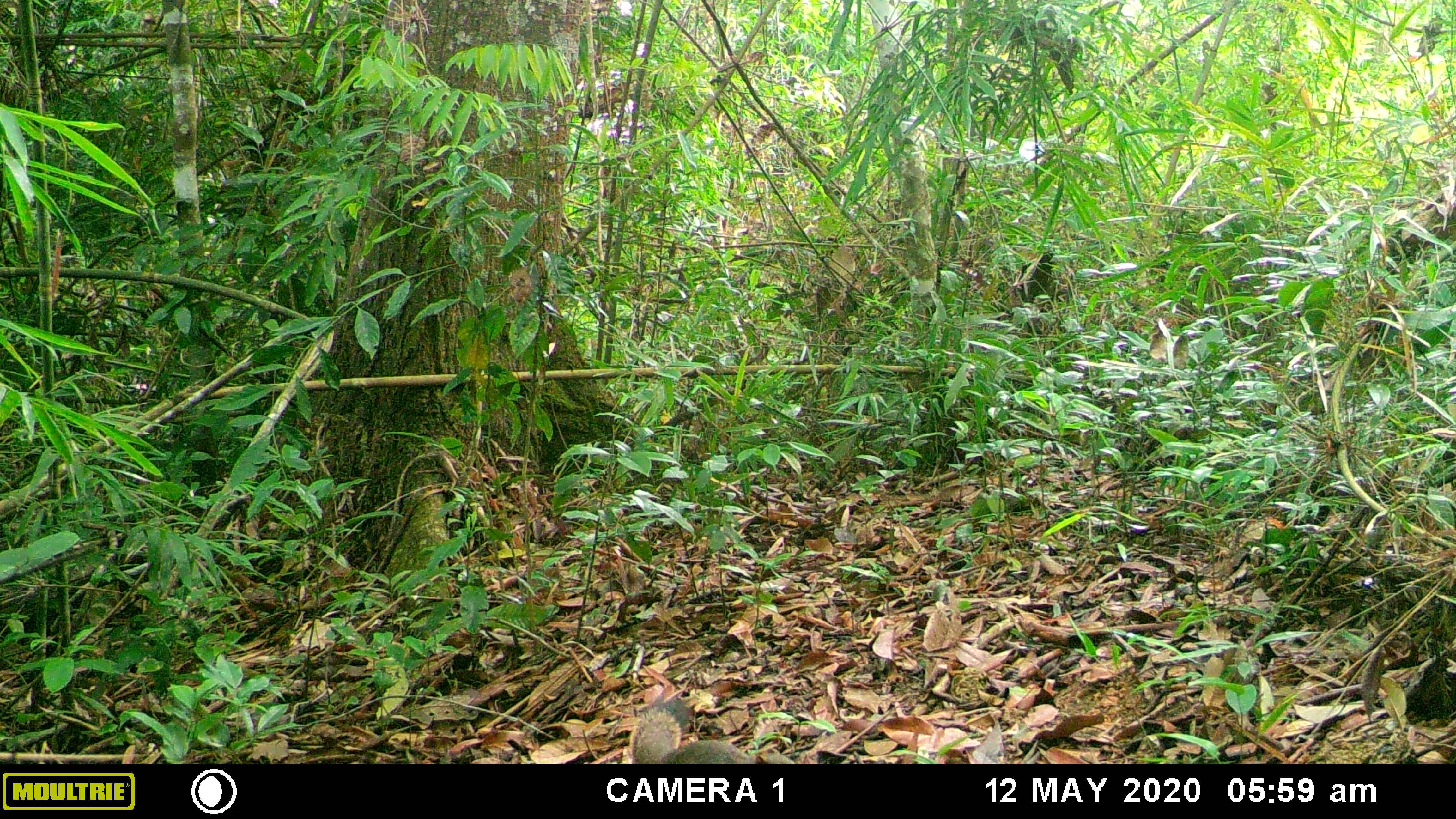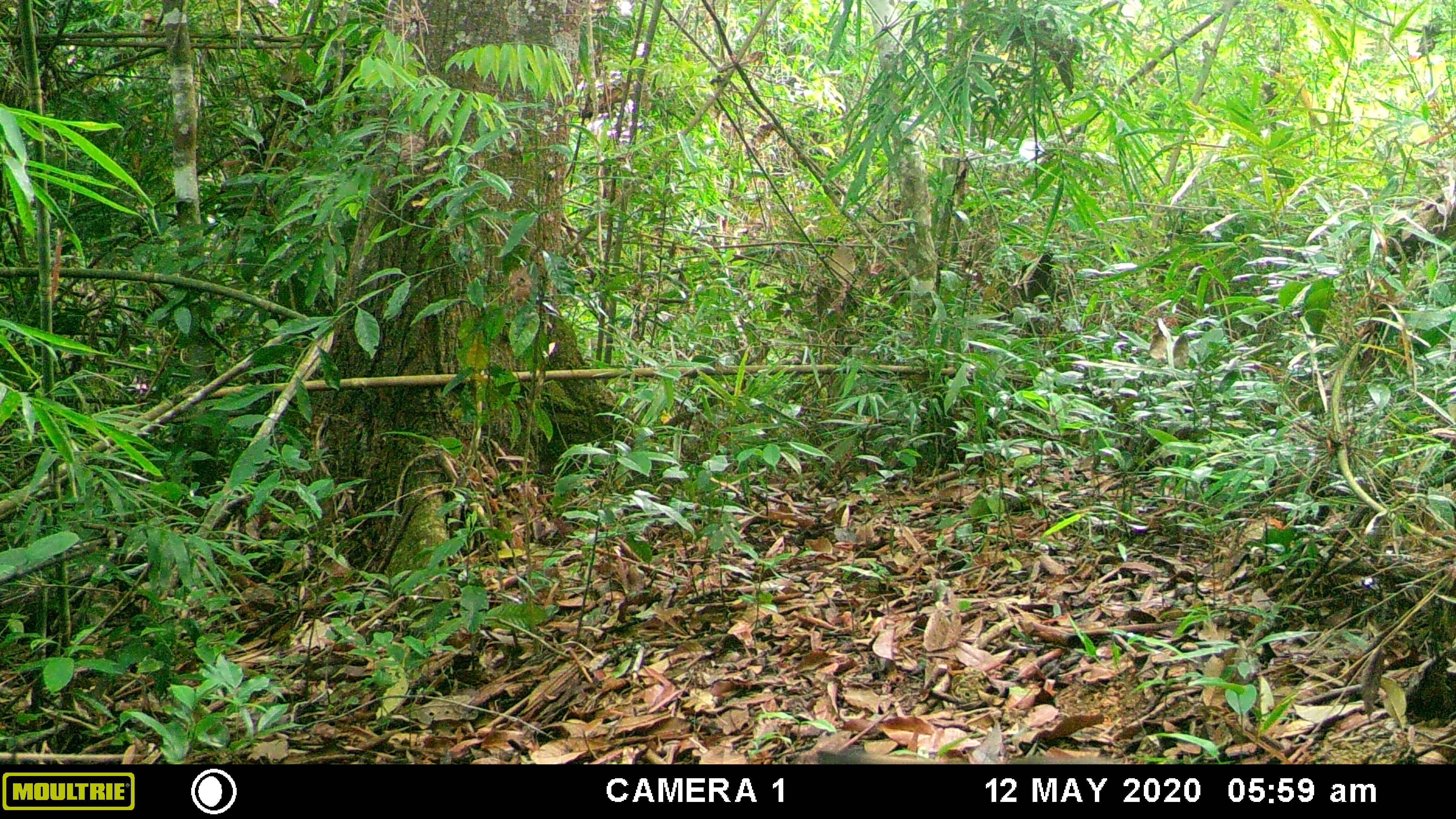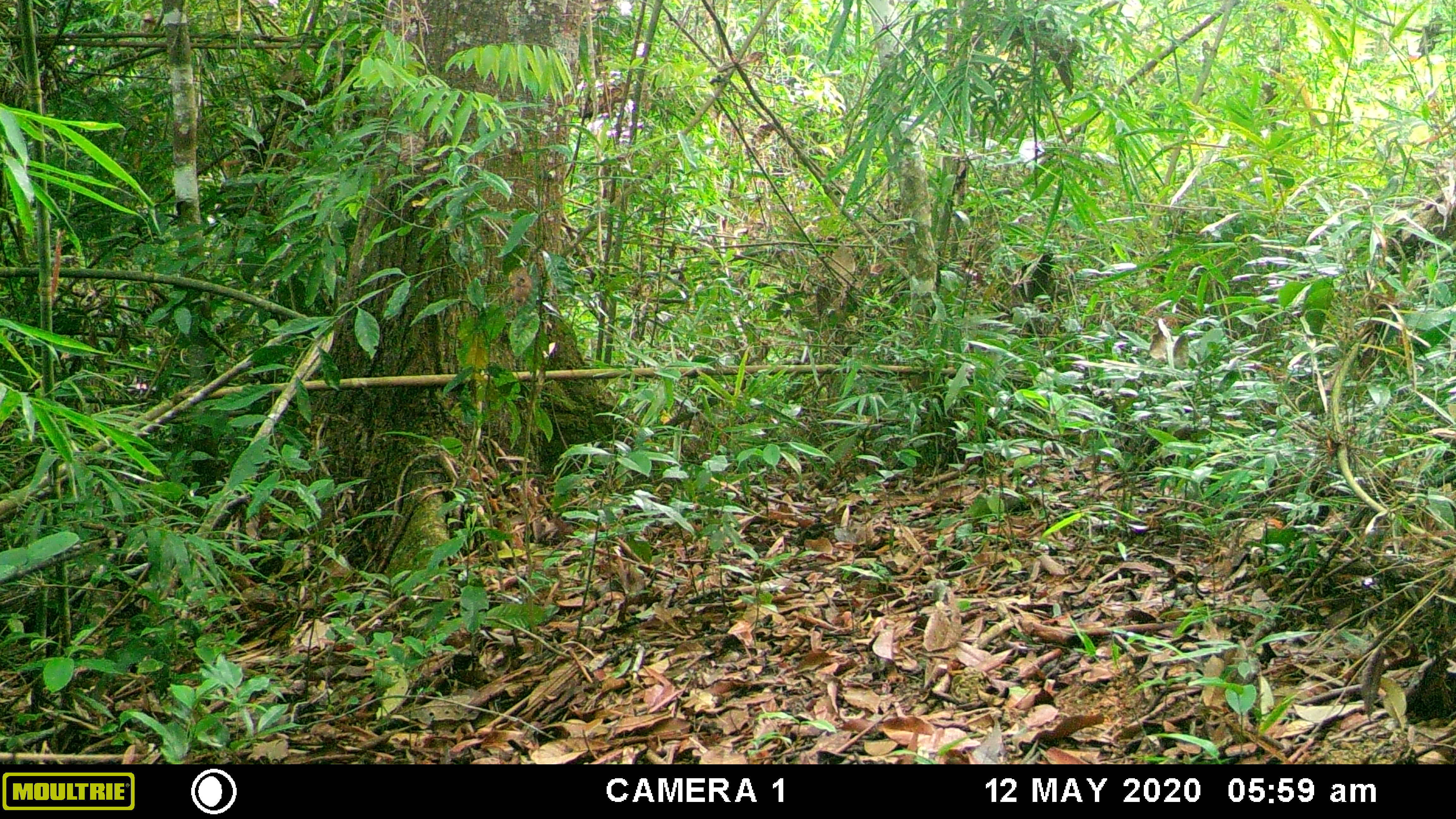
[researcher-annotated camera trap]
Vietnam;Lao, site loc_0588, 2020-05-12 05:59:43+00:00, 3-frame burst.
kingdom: Animalia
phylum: Chordata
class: Mammalia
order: Rodentia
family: Sciuridae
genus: Callosciurus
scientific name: Callosciurus erythraeus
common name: pallas's squirrel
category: pallass squirrel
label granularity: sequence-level